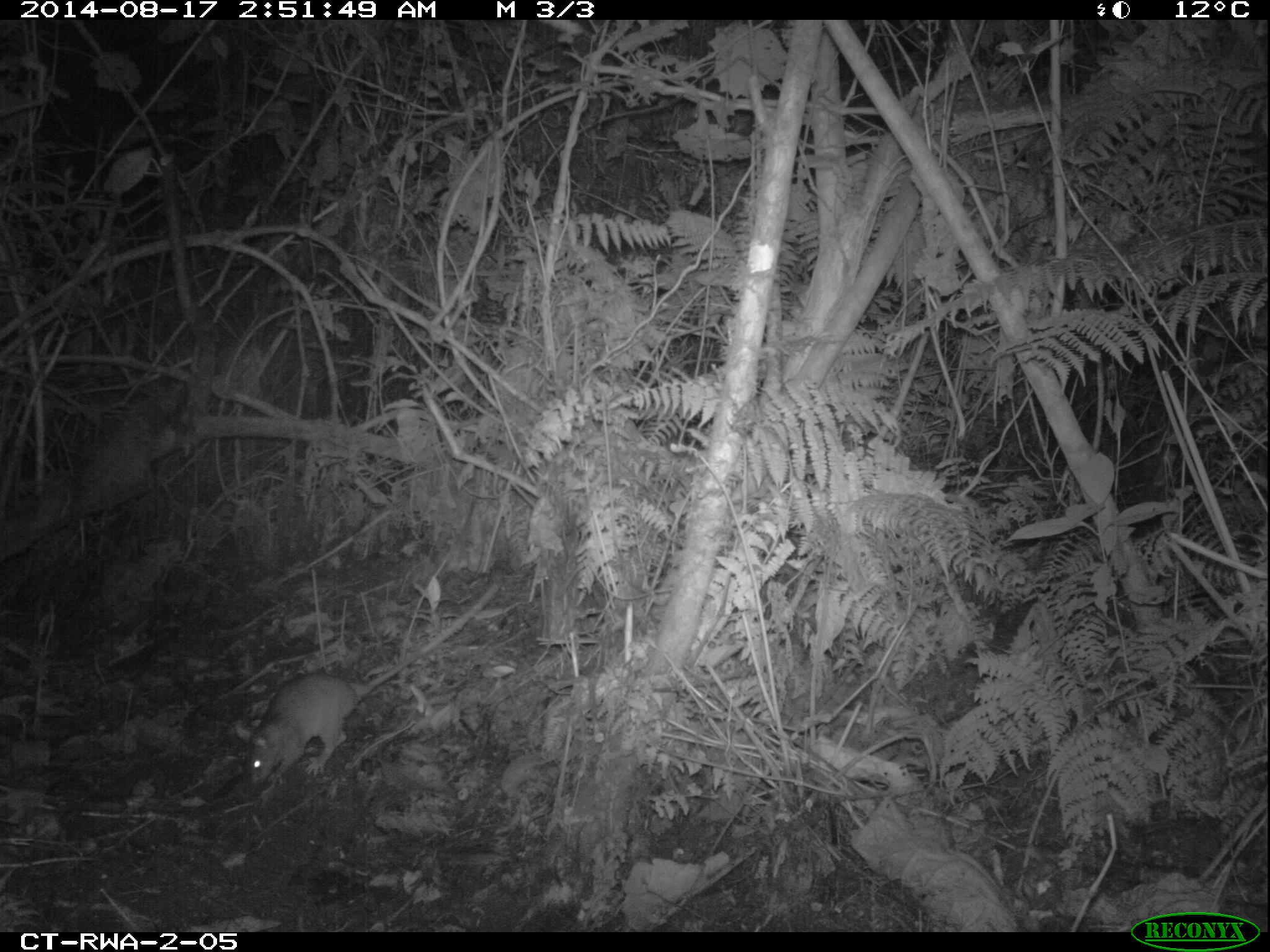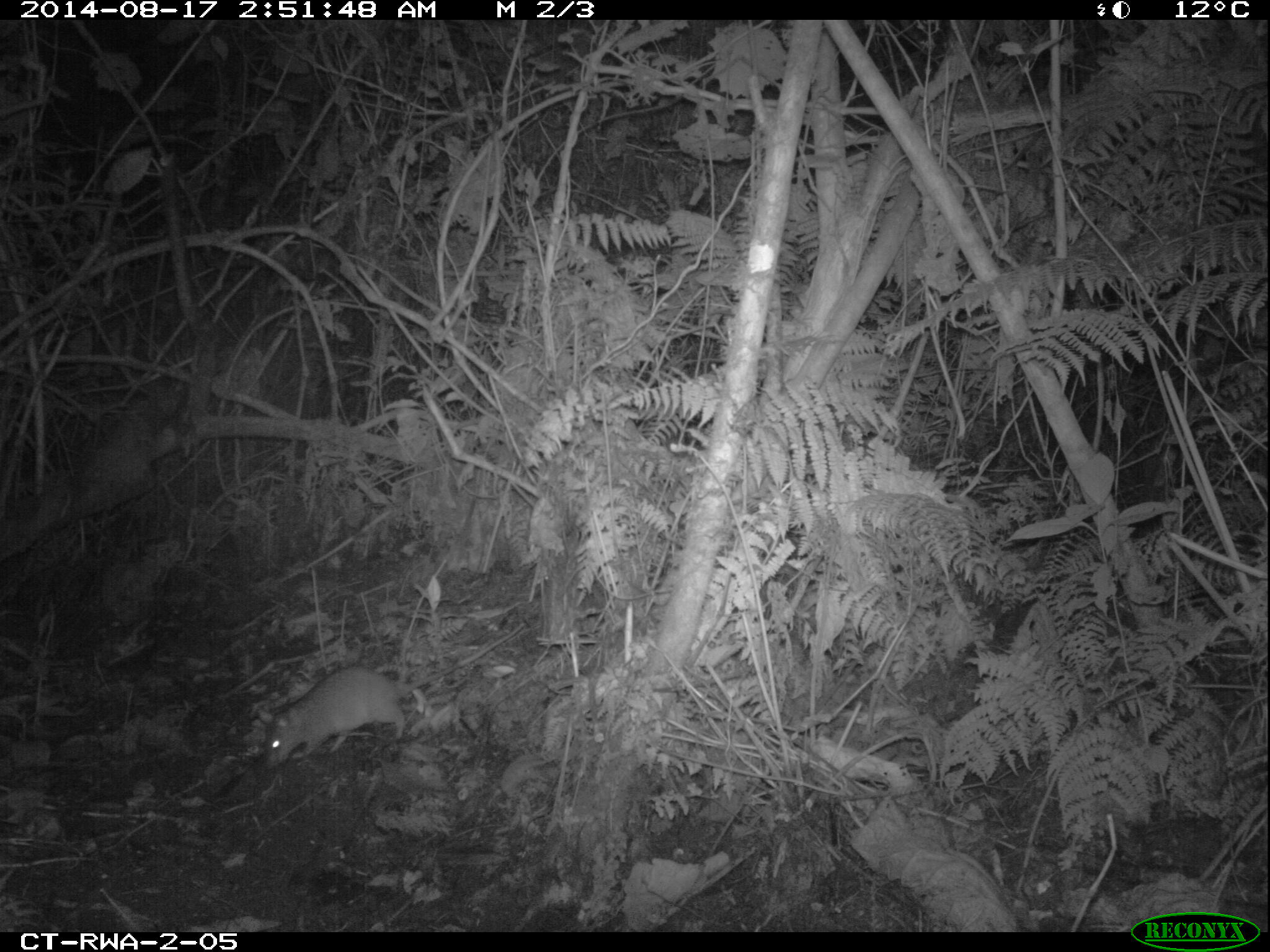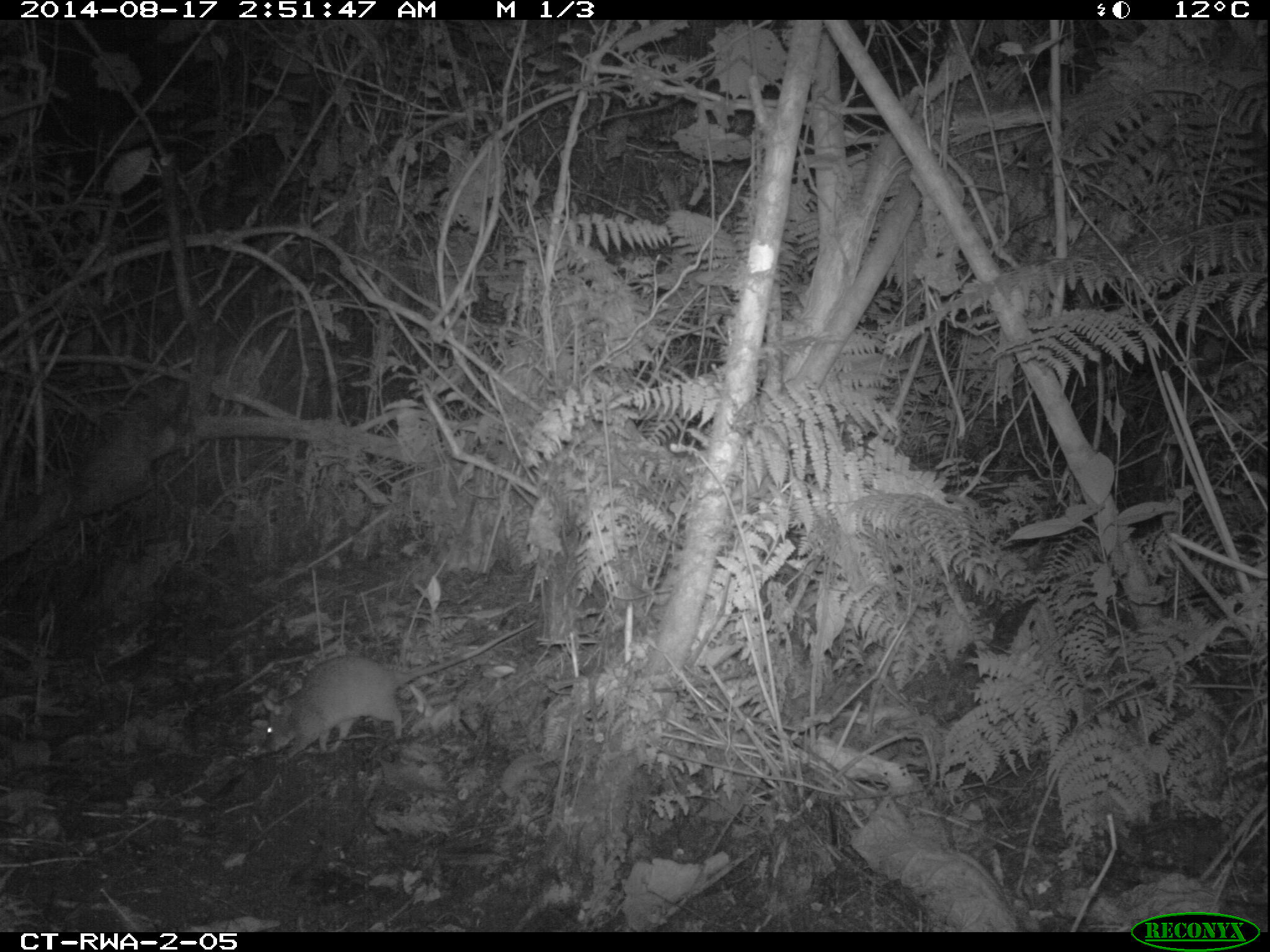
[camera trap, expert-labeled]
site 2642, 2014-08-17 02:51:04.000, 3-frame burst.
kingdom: Animalia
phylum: Chordata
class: Mammalia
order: Rodentia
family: Nesomyidae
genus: Cricetomys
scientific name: Cricetomys gambianus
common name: african giant pouched rat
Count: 1.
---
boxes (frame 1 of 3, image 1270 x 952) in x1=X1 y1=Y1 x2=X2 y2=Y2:
cricetomys gambianus: x1=232 y1=579 x2=503 y2=792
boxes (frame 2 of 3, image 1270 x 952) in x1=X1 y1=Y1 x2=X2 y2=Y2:
cricetomys gambianus: x1=256 y1=619 x2=527 y2=772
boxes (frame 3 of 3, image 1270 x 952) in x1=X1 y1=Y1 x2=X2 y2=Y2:
cricetomys gambianus: x1=260 y1=617 x2=541 y2=759